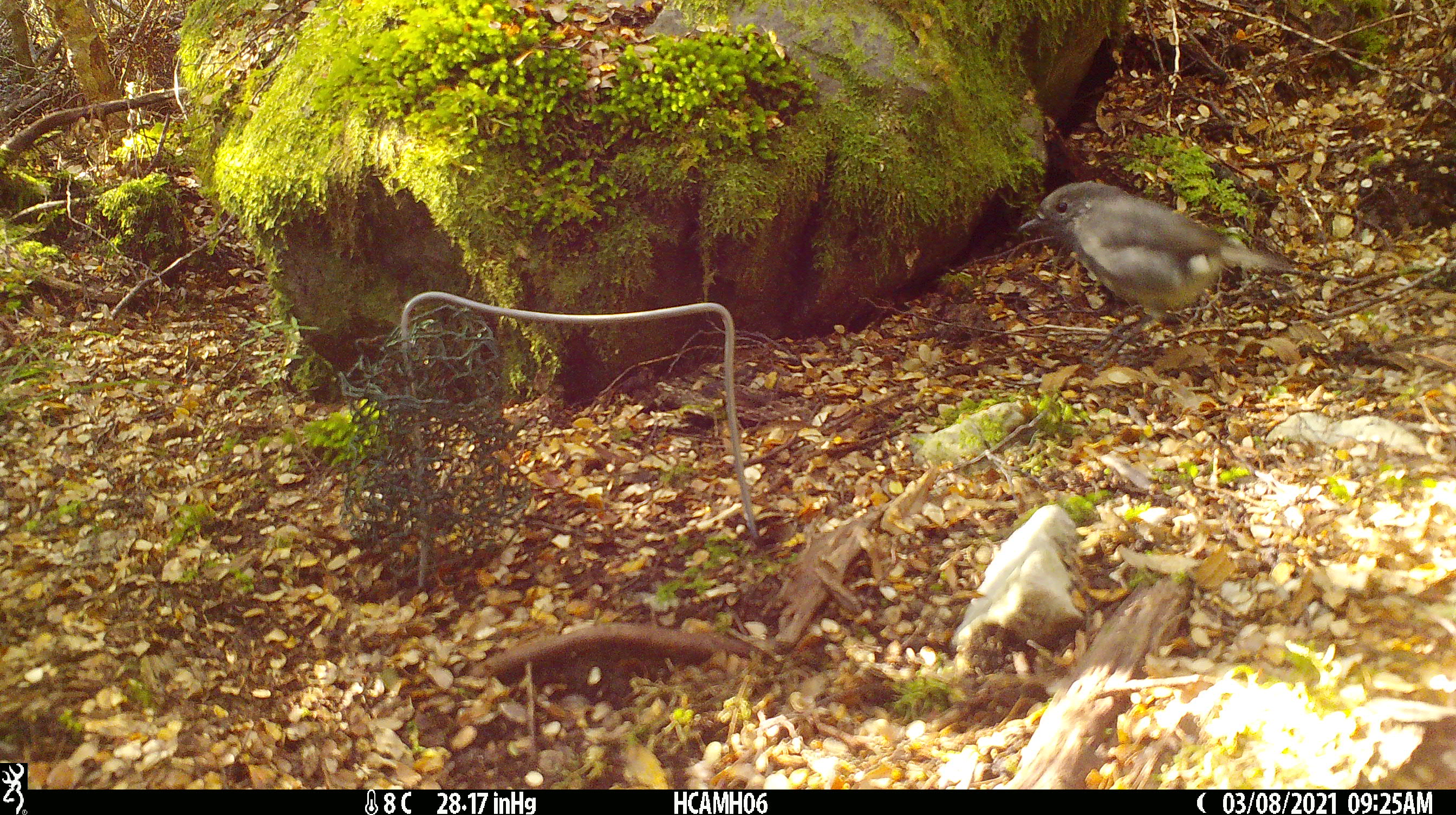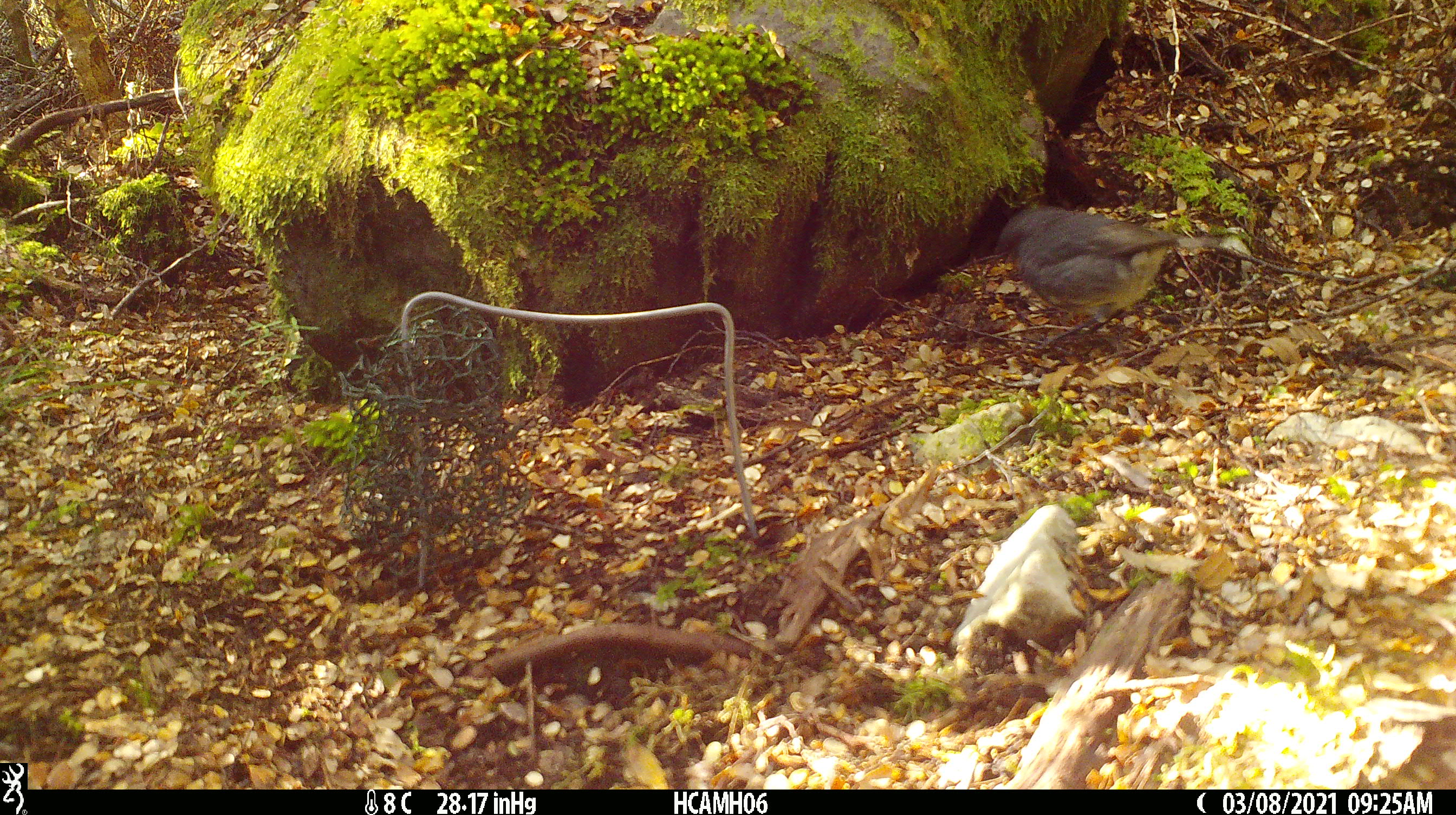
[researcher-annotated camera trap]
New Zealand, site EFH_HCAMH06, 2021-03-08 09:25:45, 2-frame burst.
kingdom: Animalia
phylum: Chordata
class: Aves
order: Passeriformes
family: Petroicidae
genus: Petroica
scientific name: Petroica australis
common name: new zealand robin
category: robin